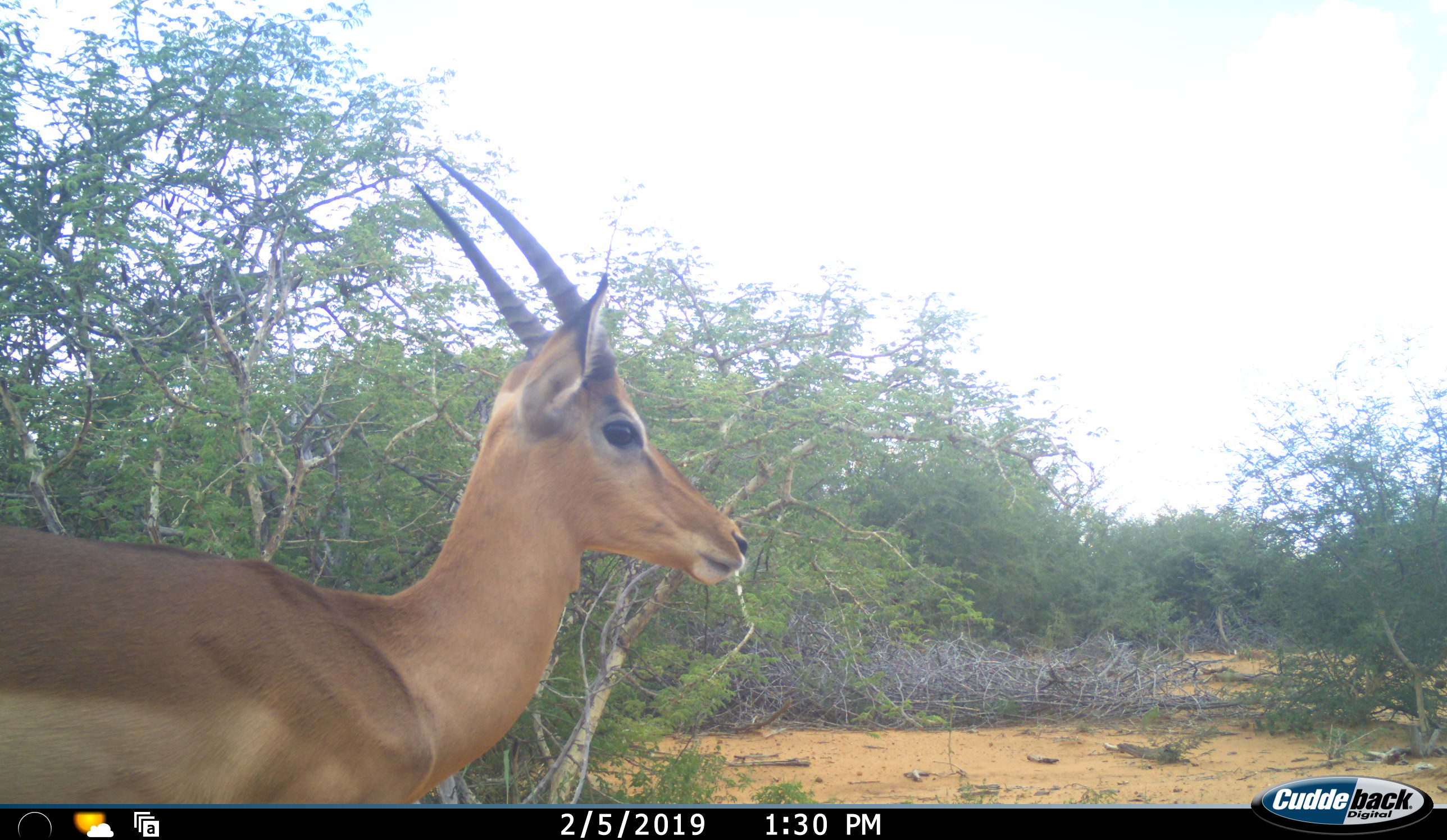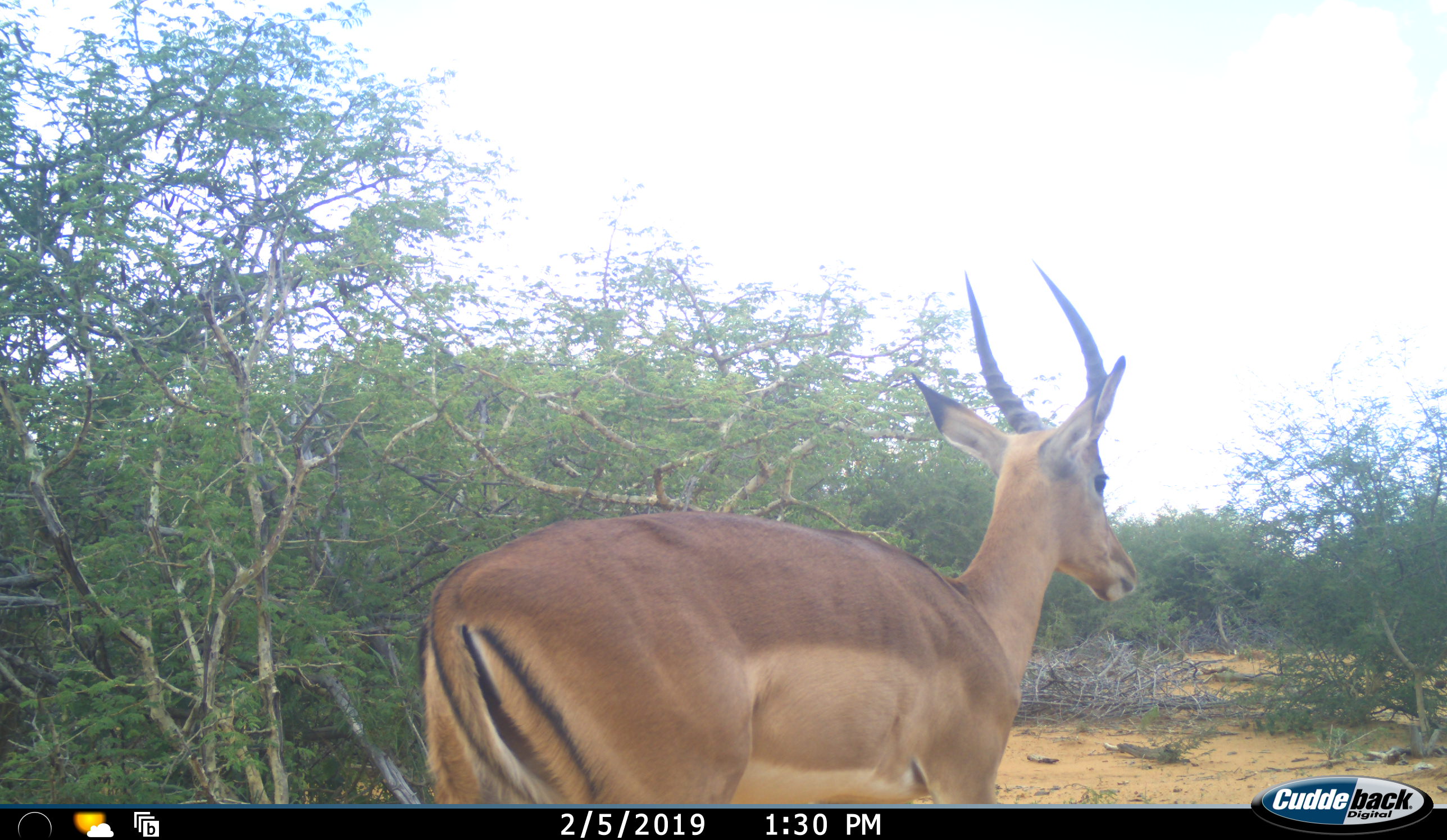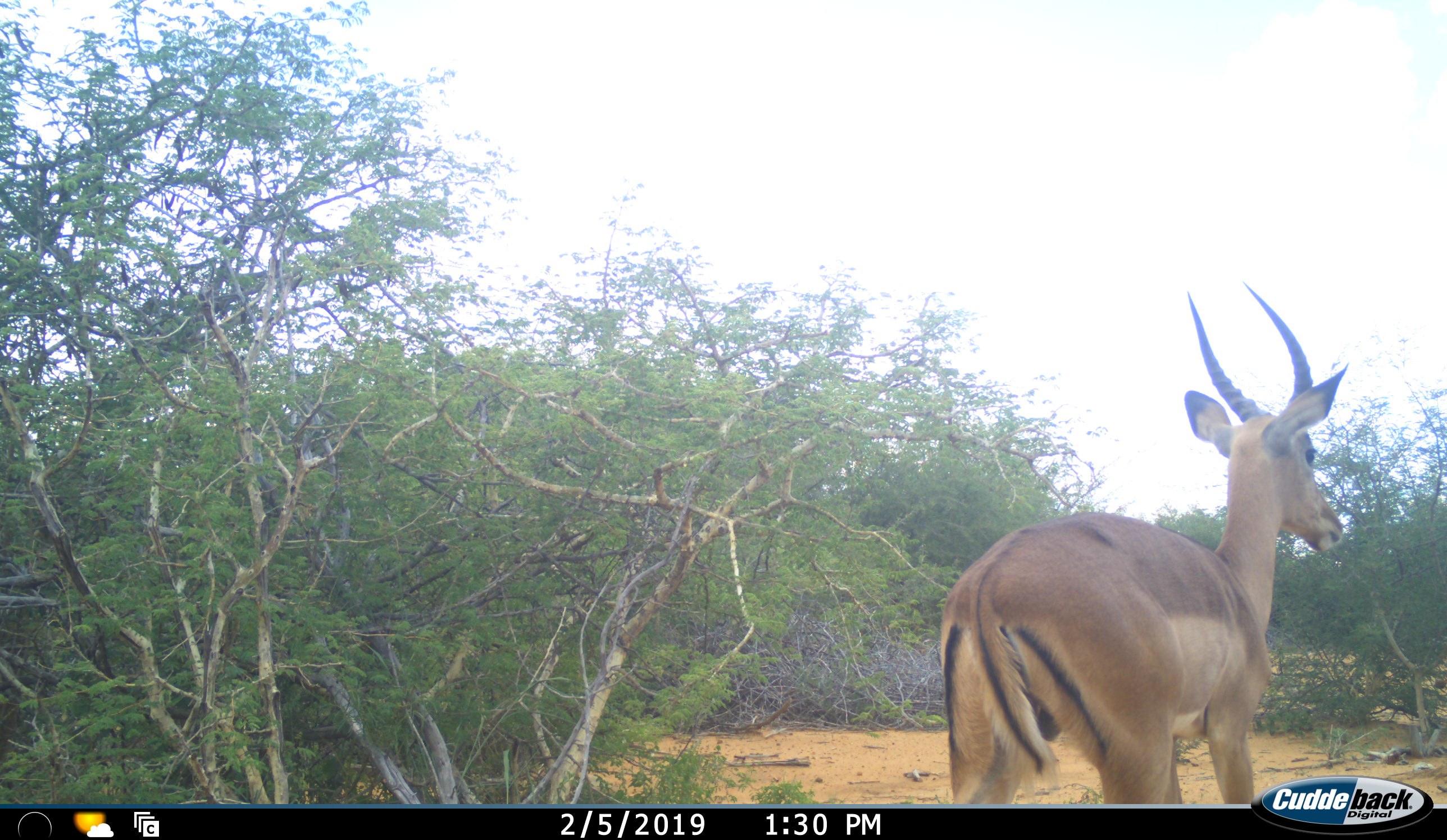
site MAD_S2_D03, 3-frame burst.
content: unidentified animal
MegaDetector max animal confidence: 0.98